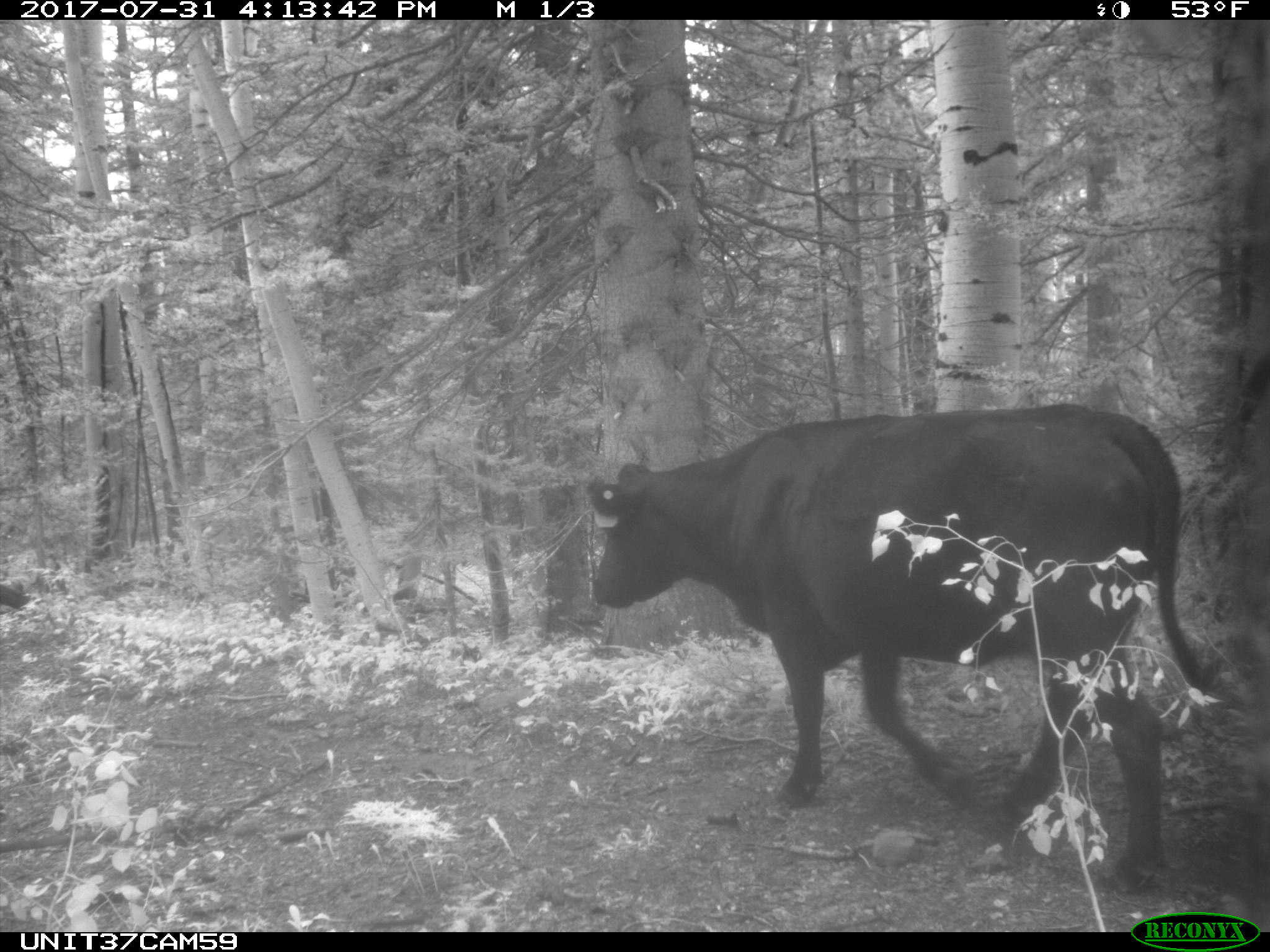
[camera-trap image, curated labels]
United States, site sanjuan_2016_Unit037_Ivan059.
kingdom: Animalia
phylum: Chordata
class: Mammalia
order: Artiodactyla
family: Bovidae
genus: Bos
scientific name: Bos taurus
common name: domestic cow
Bos taurus (domestic cow).